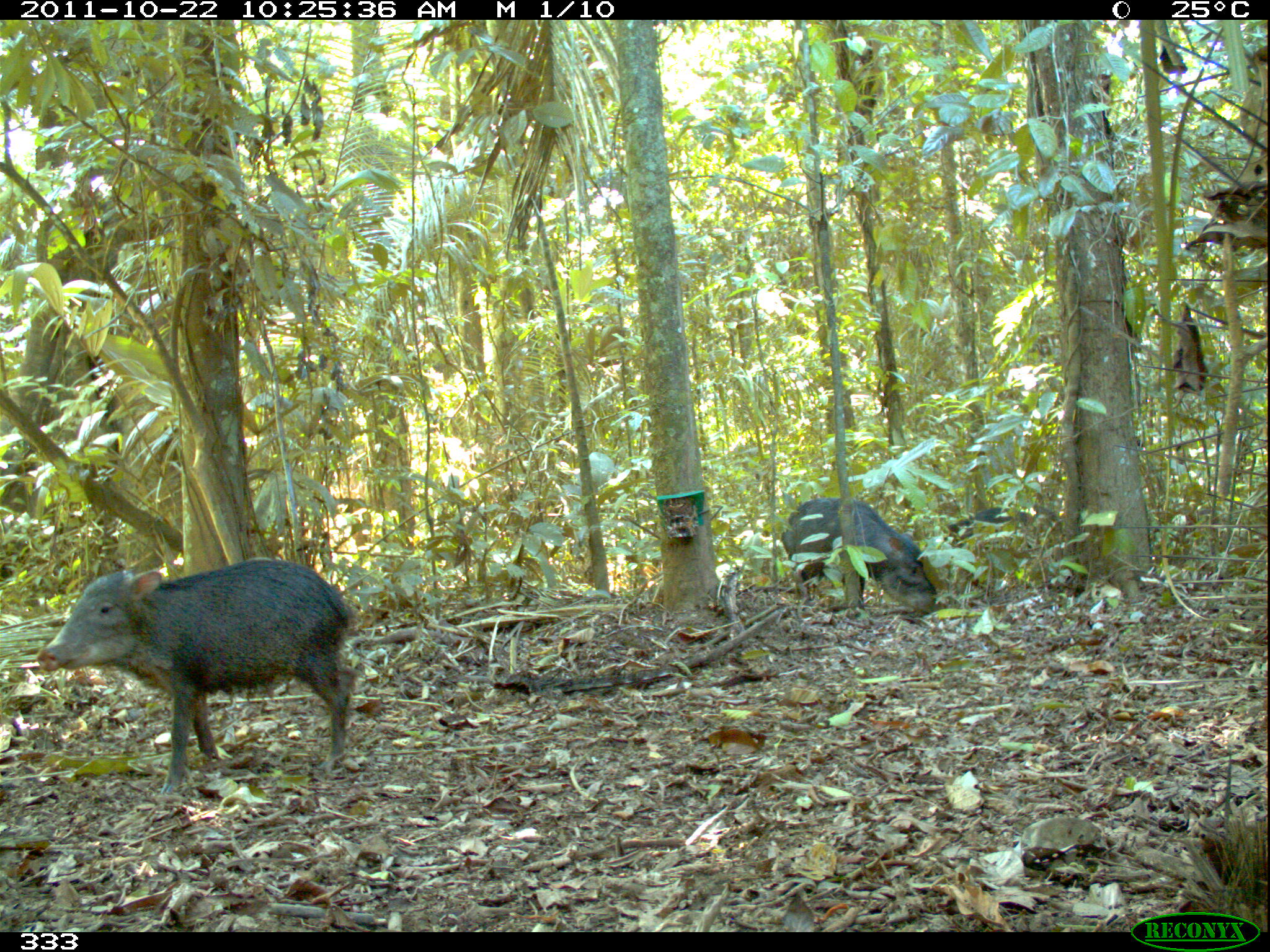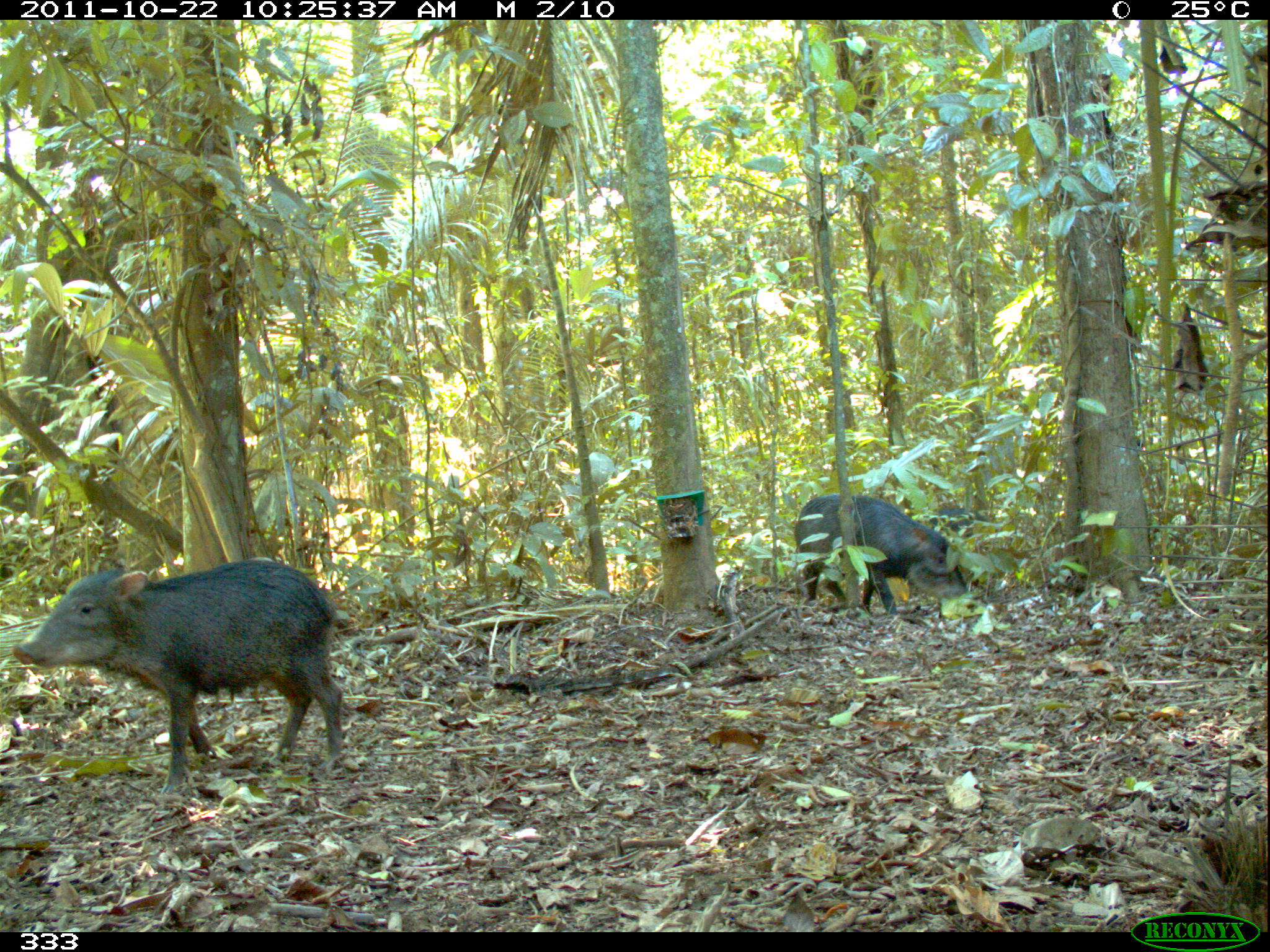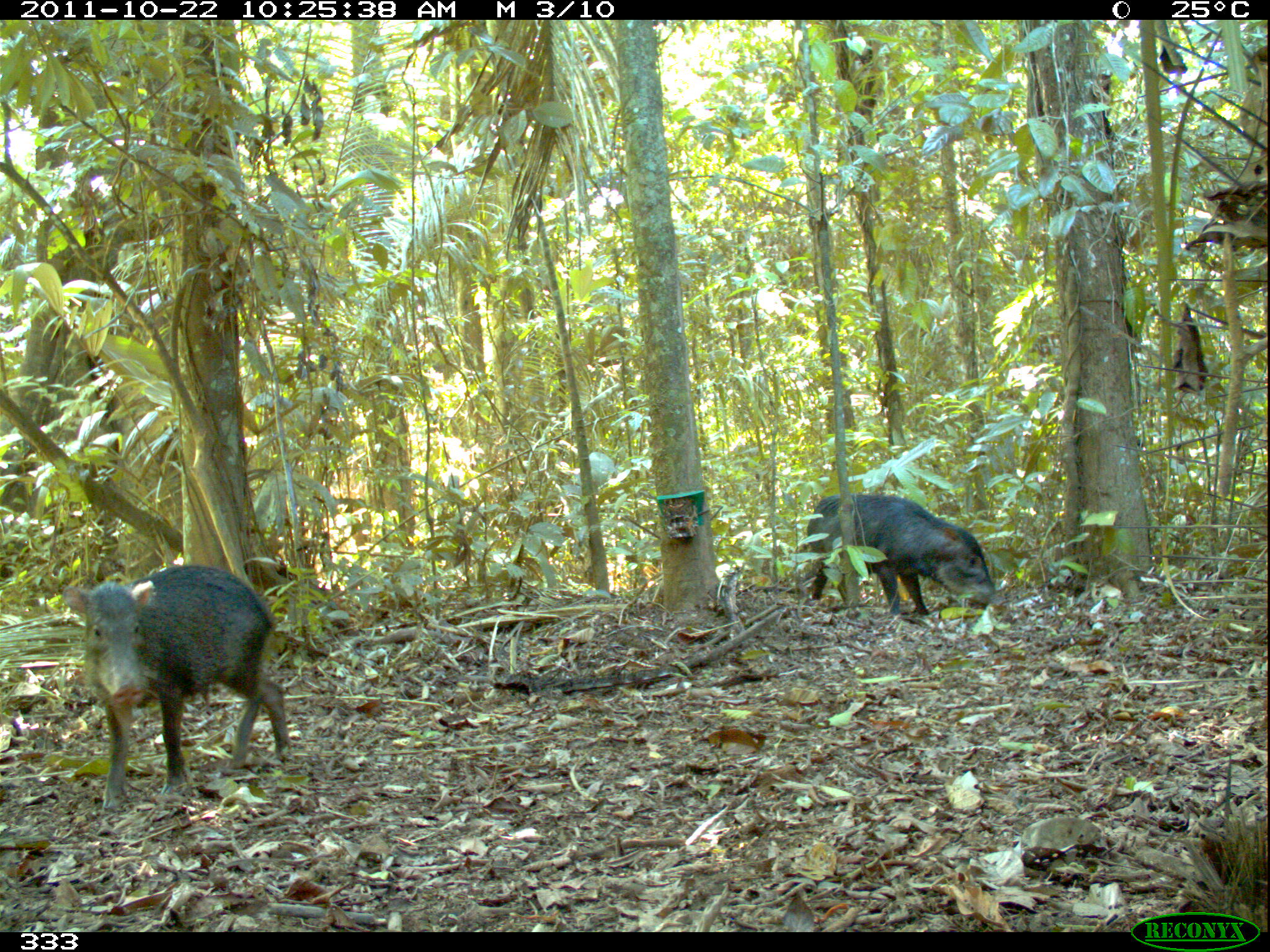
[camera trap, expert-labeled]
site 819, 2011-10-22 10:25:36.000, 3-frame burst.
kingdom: Animalia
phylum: Chordata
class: Mammalia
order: Artiodactyla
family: Tayassuidae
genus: Tayassu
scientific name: Tayassu pecari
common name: white-lipped peccary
Tayassu pecari (white-lipped peccary).